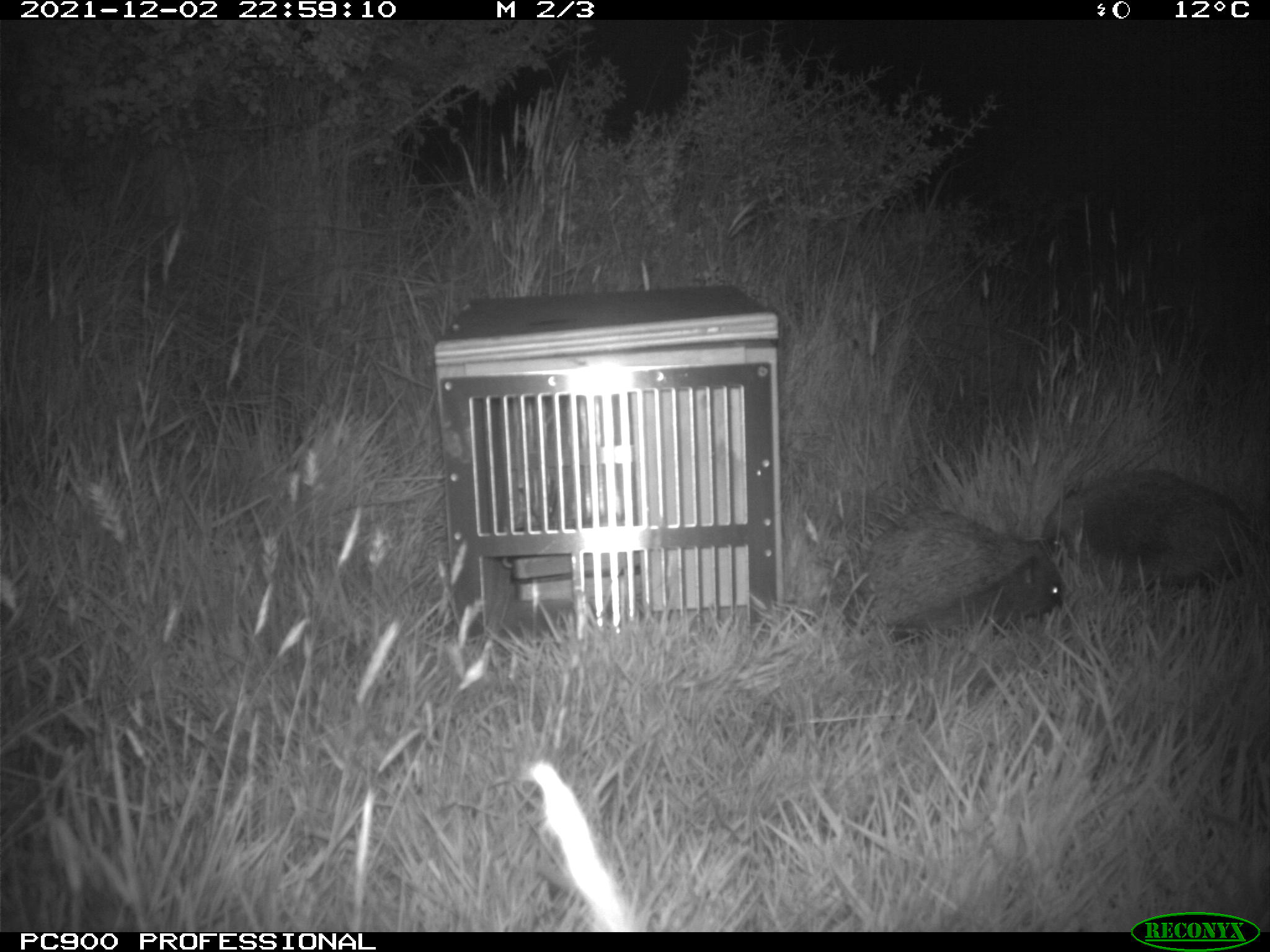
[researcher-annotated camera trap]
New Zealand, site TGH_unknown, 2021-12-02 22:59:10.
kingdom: Animalia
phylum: Chordata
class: Mammalia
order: Eulipotyphla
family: Erinaceidae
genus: Erinaceus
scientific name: Erinaceus europaeus europaeus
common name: european hedgehog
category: hedgehog